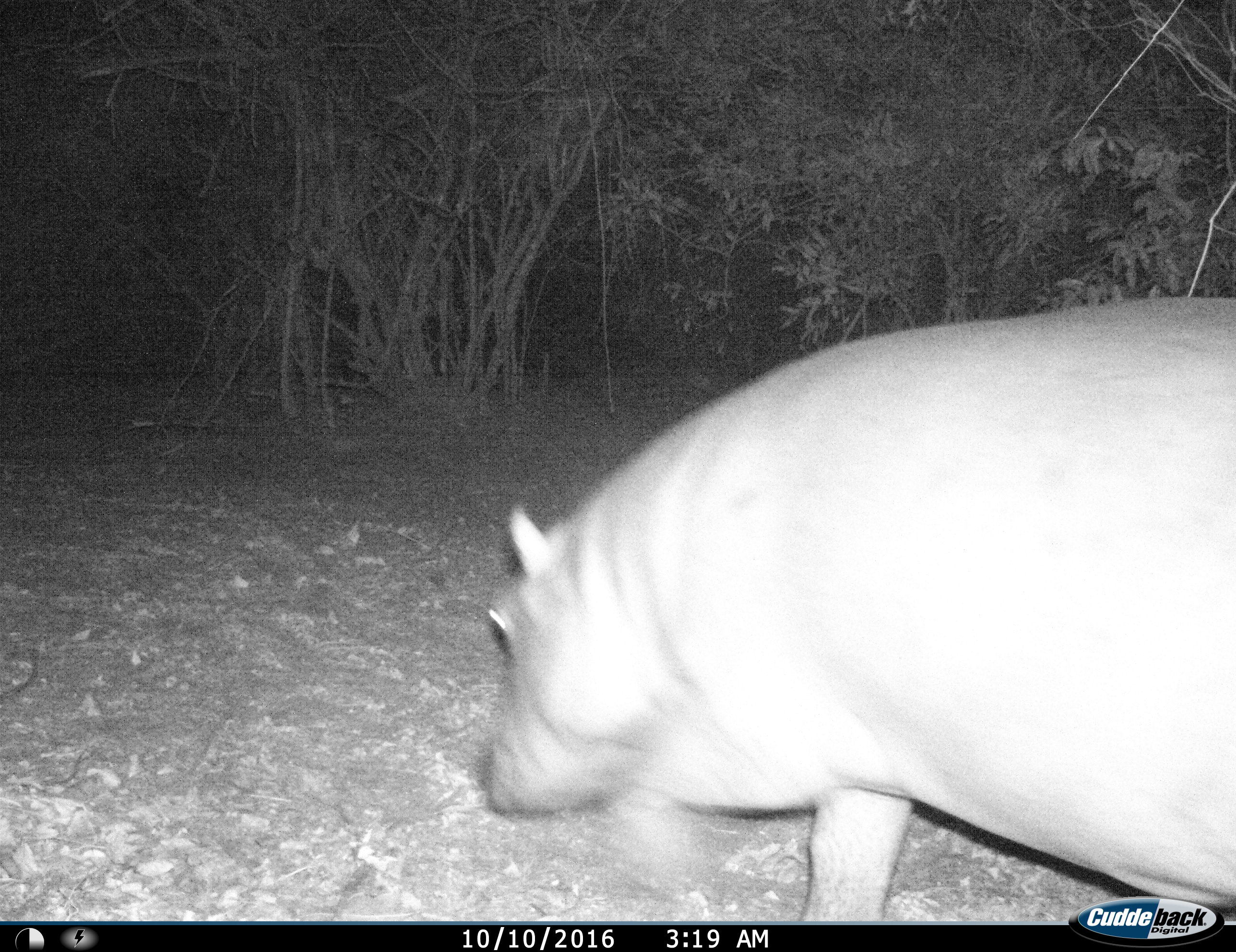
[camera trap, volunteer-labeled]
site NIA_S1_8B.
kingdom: Animalia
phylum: Chordata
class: Mammalia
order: Artiodactyla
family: Hippopotamidae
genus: Hippopotamus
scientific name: Hippopotamus amphibius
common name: hippopotamus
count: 1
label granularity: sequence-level